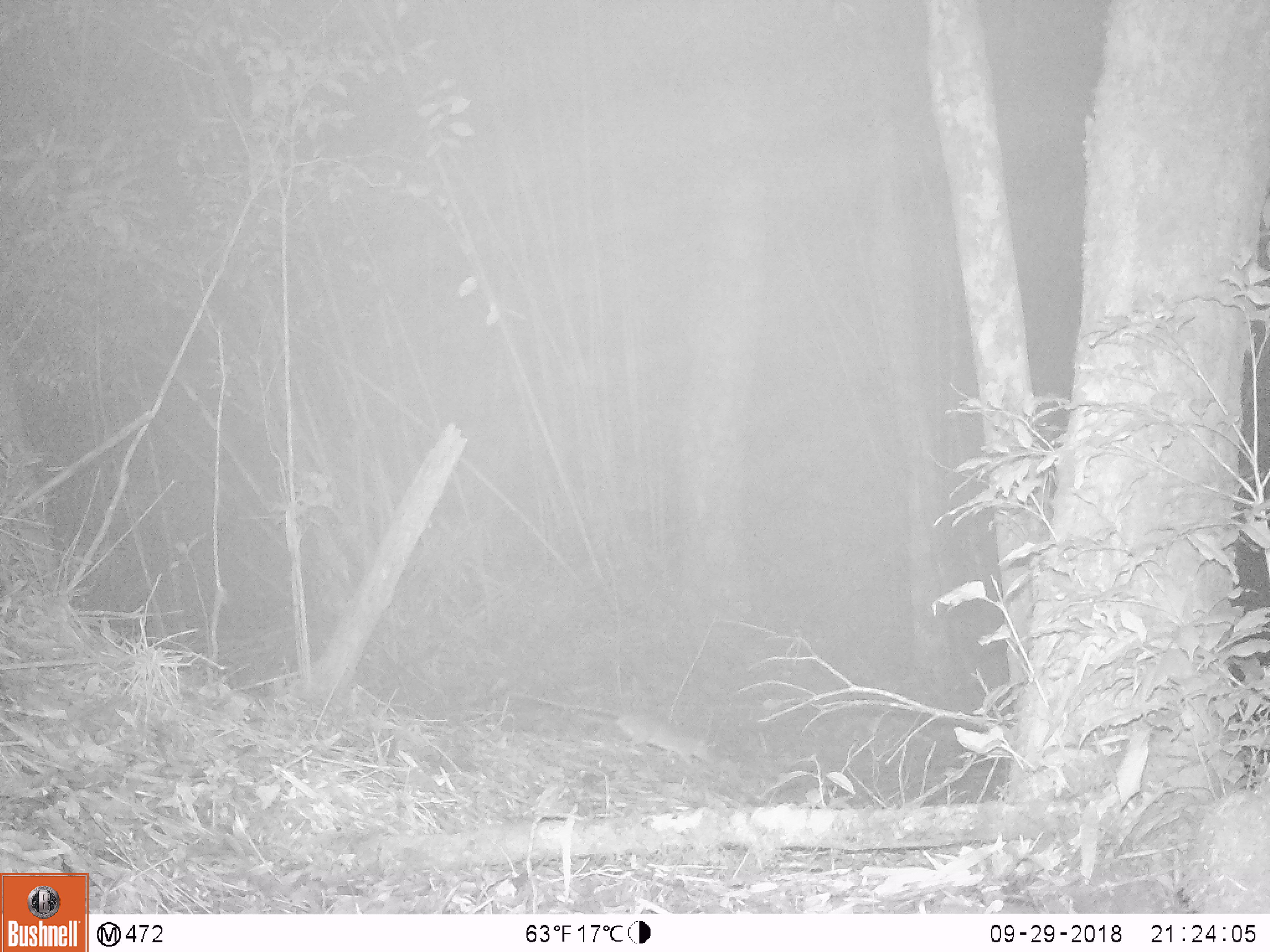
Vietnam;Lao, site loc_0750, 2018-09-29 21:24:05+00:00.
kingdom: Animalia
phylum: Chordata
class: Mammalia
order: Rodentia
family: Muridae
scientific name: Muridae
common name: old-world mice and rats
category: unidentified murid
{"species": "unidentified murid (old-world mice and rats) (Muridae)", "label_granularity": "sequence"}